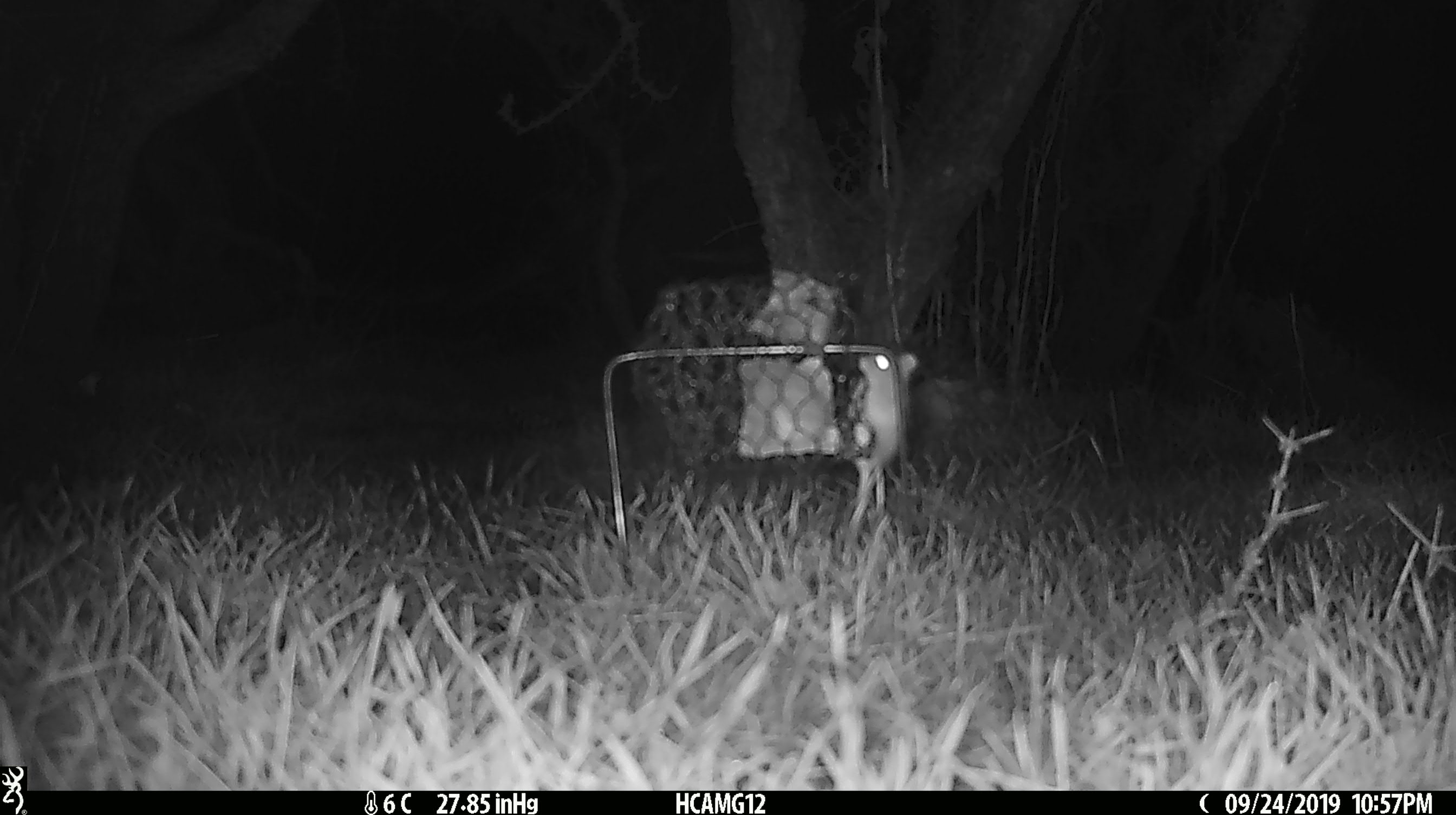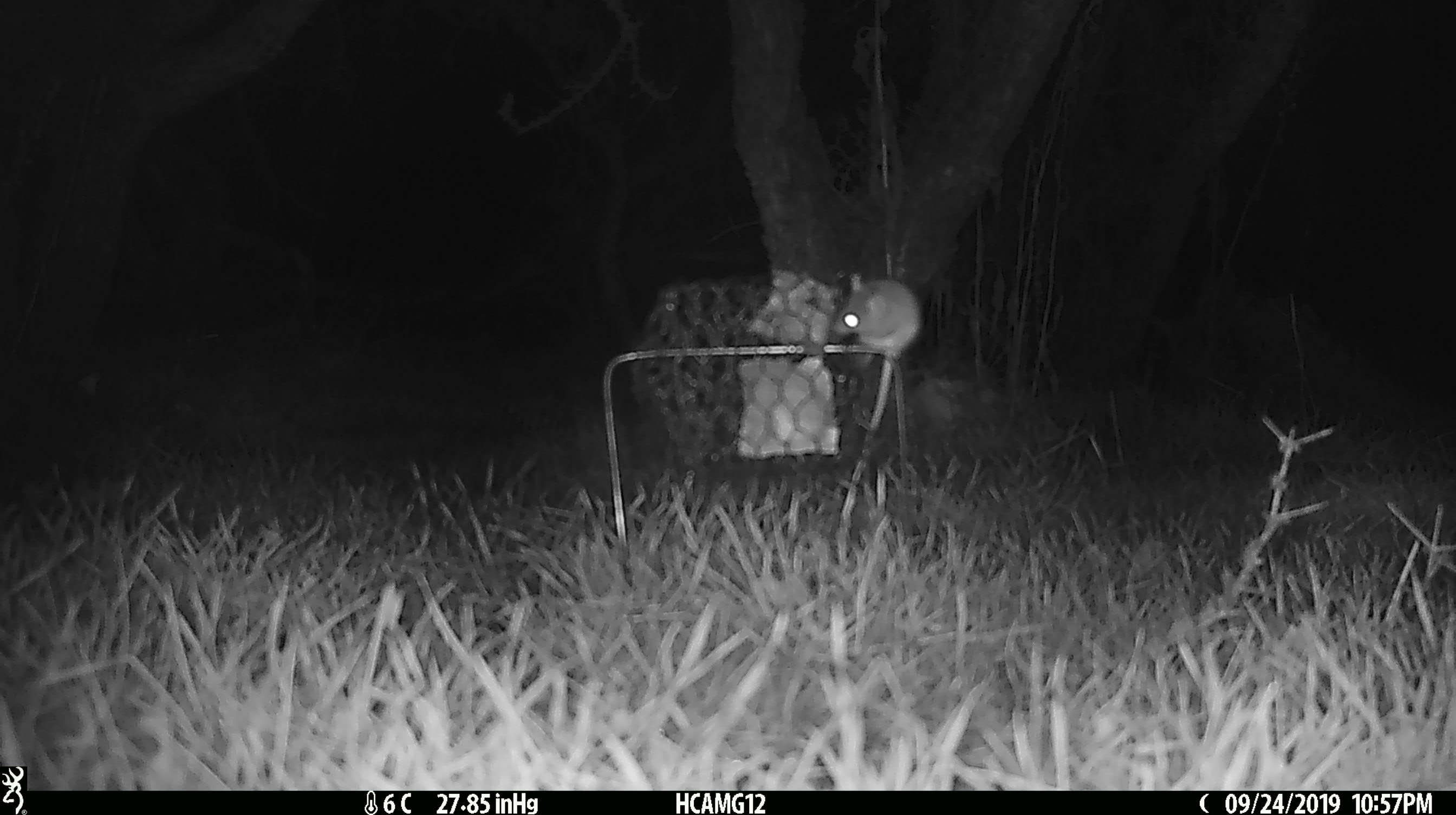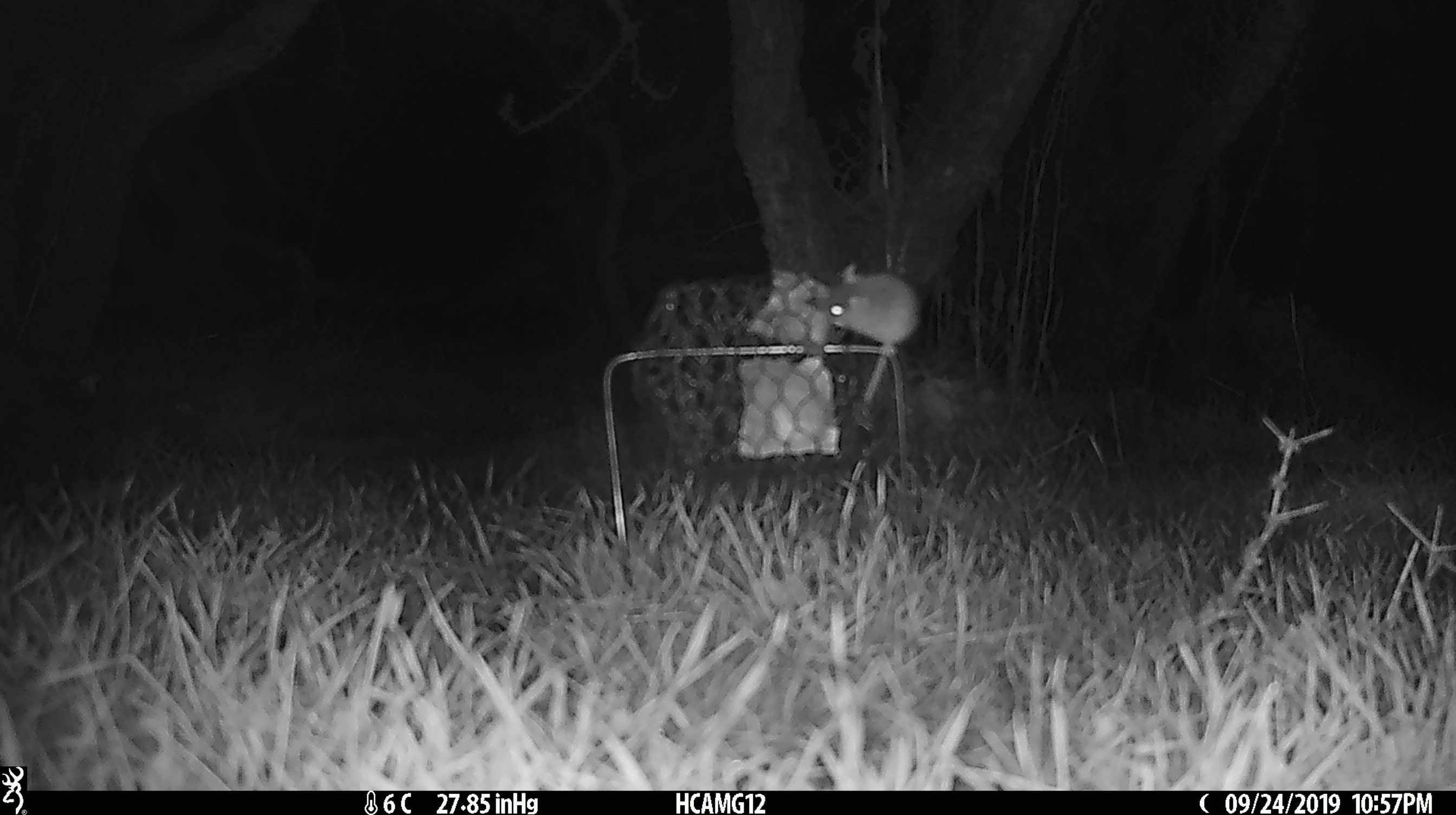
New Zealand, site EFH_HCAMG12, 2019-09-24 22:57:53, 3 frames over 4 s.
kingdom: Animalia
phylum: Chordata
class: Mammalia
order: Rodentia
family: Muridae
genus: Mus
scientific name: Mus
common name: mouse